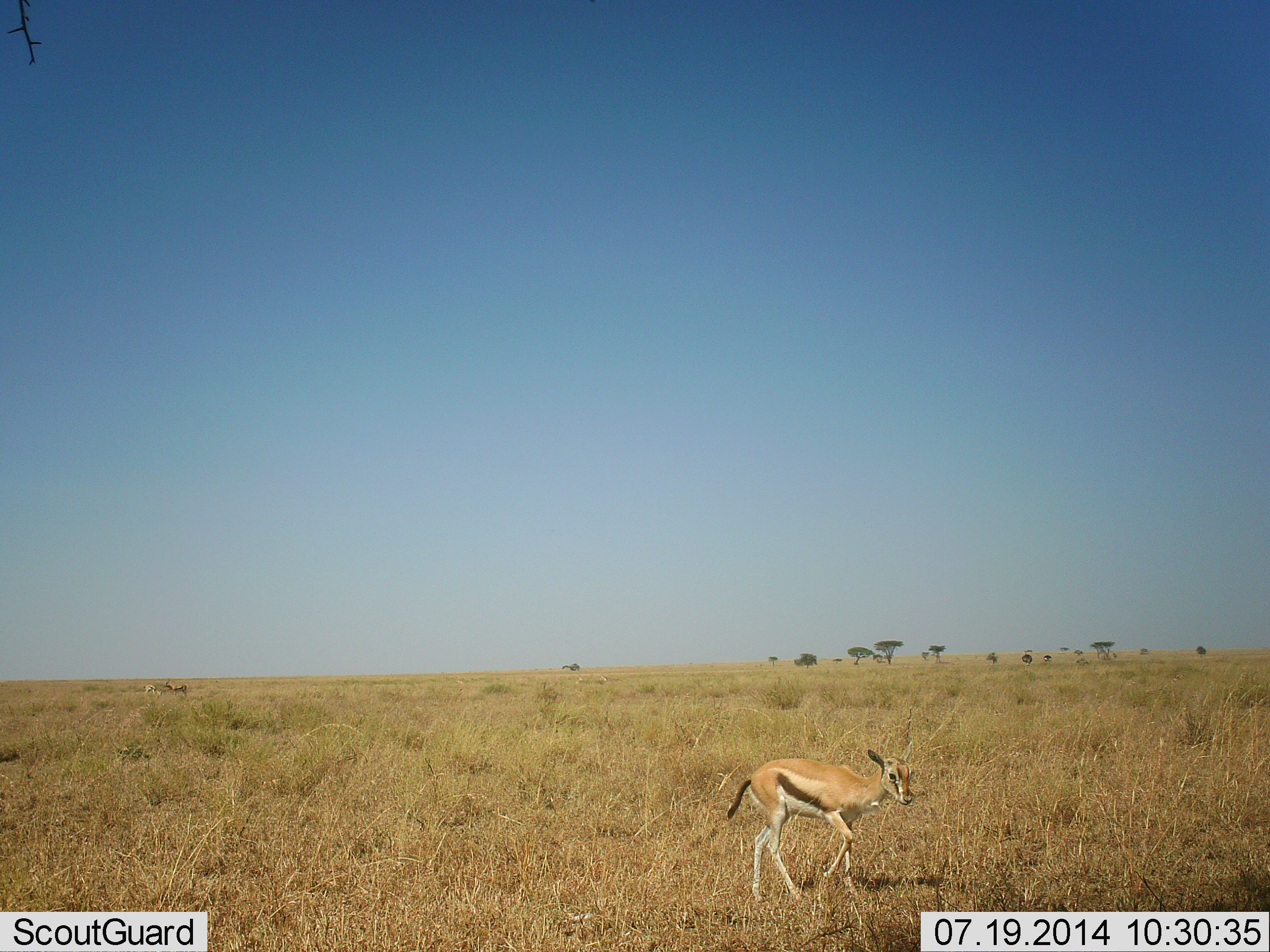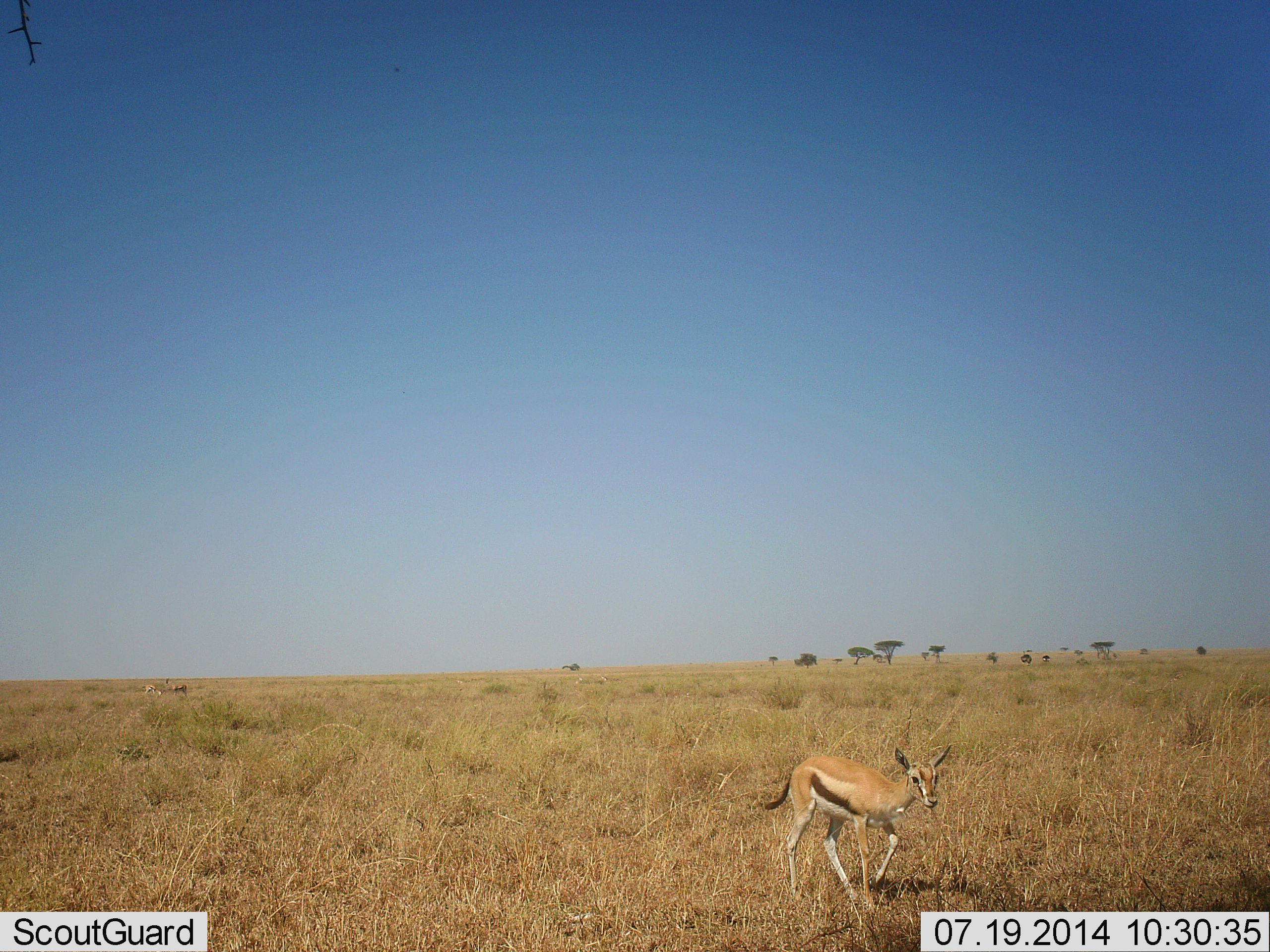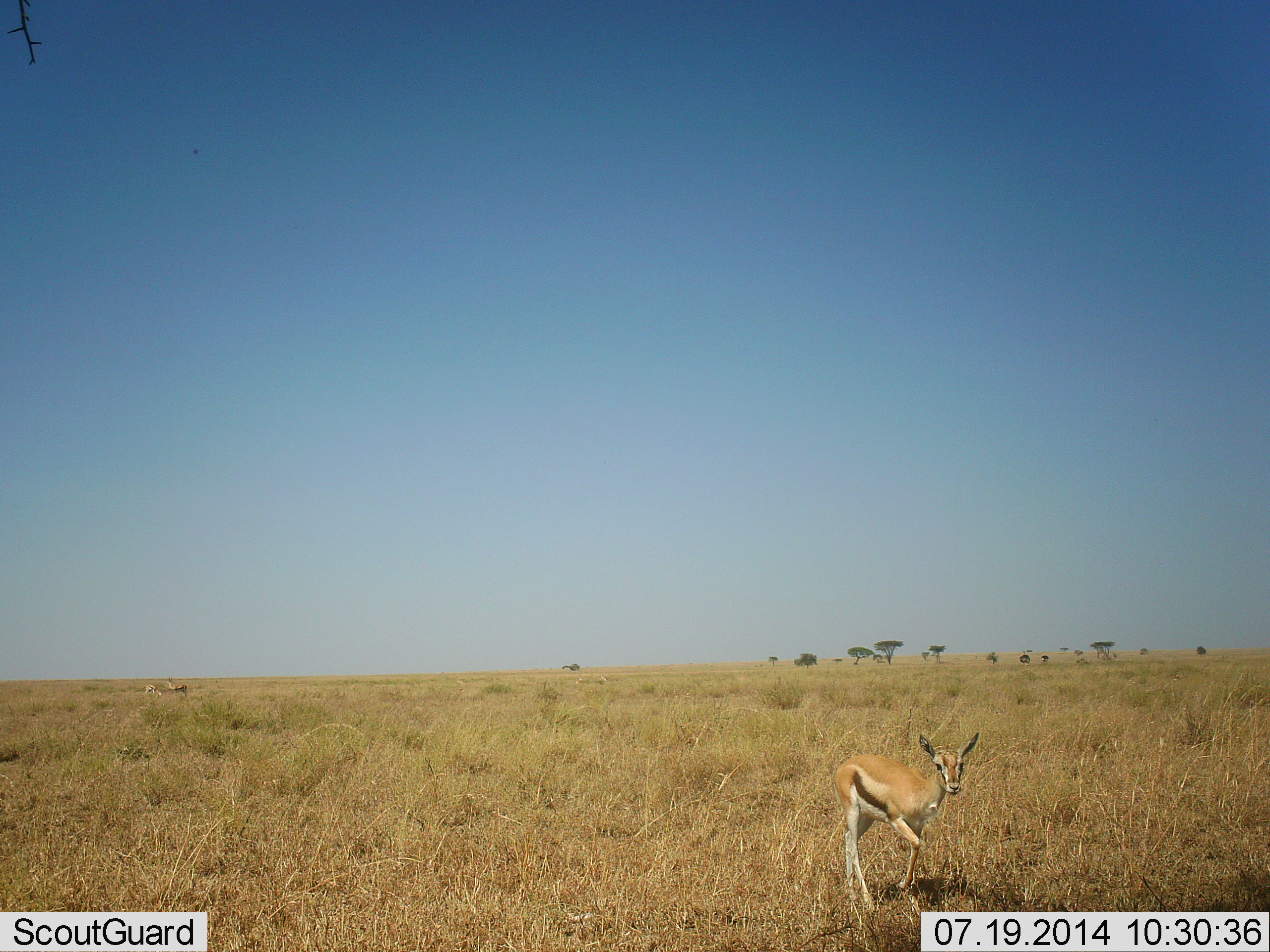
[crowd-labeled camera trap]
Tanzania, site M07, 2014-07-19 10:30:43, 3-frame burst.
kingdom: Animalia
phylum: Chordata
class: Mammalia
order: Artiodactyla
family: Bovidae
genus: Eudorcas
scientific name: Eudorcas thomsonii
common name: thomson's gazelle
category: gazellethomsons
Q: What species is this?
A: Gazellethomsons (thomson's gazelle) (Eudorcas thomsonii).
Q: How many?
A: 1.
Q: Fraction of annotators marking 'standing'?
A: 9%.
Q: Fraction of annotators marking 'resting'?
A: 0%.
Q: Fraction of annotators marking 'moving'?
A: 100%.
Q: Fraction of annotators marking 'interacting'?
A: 0%.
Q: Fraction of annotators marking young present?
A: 18%.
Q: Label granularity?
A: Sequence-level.